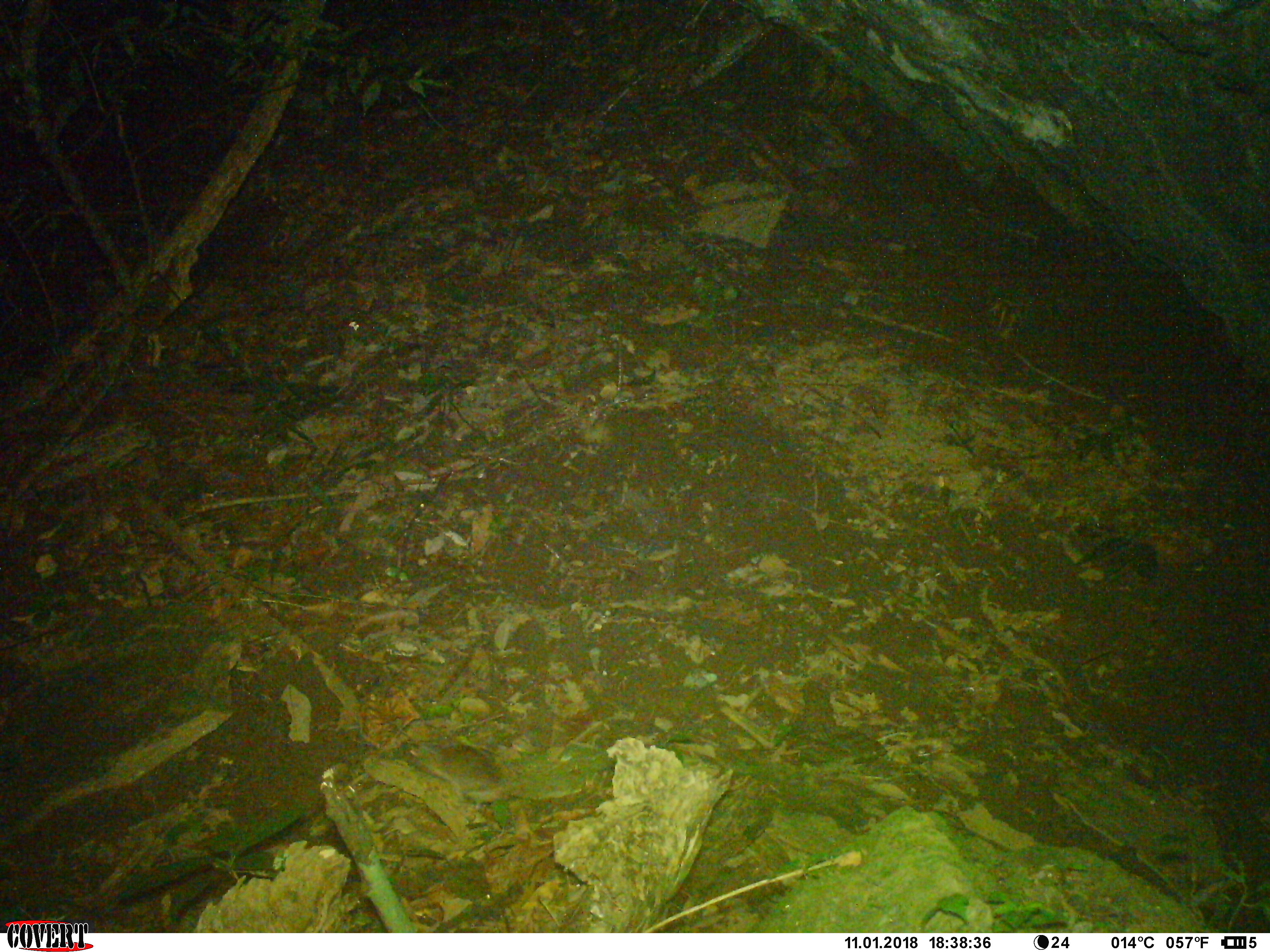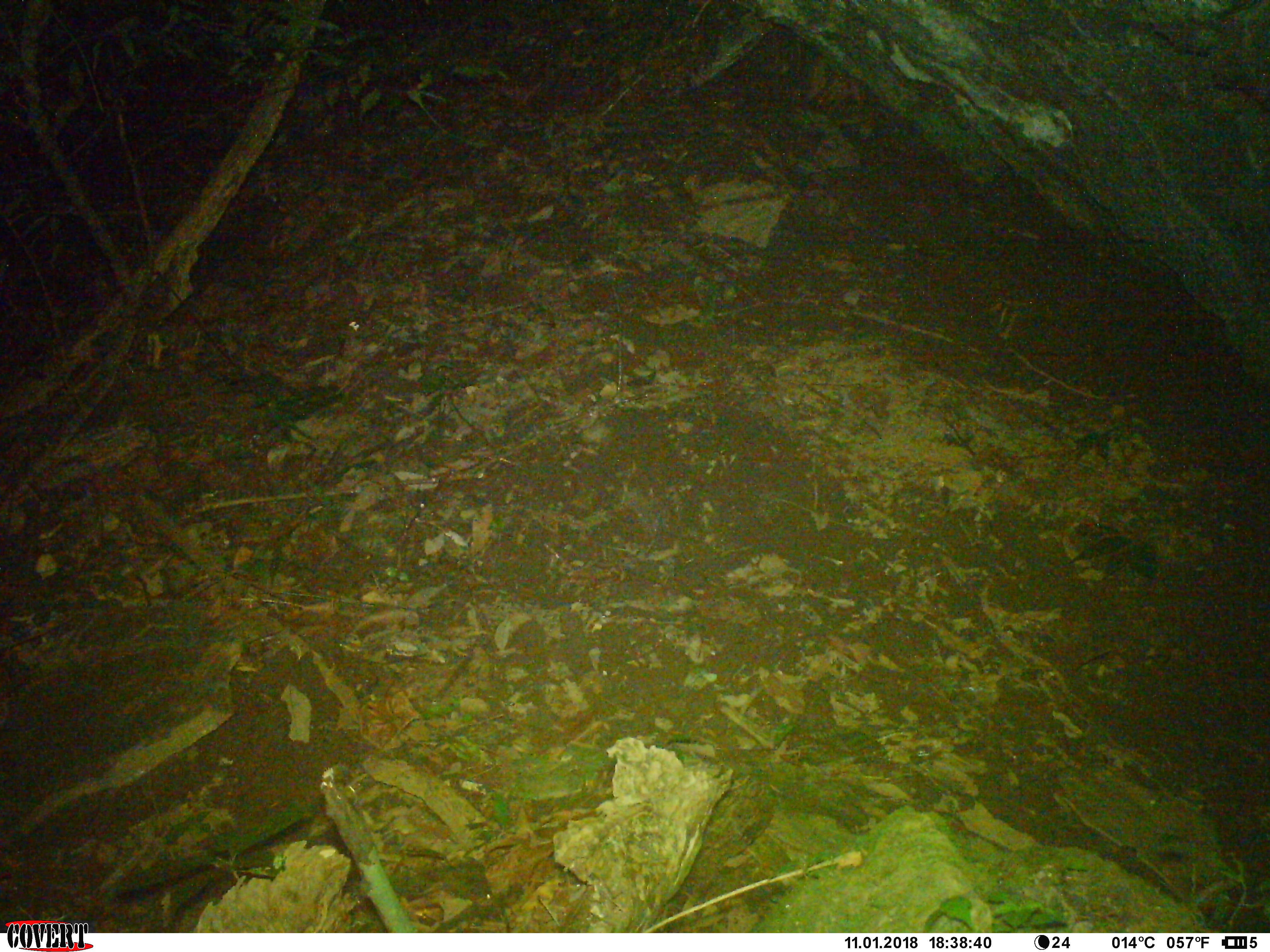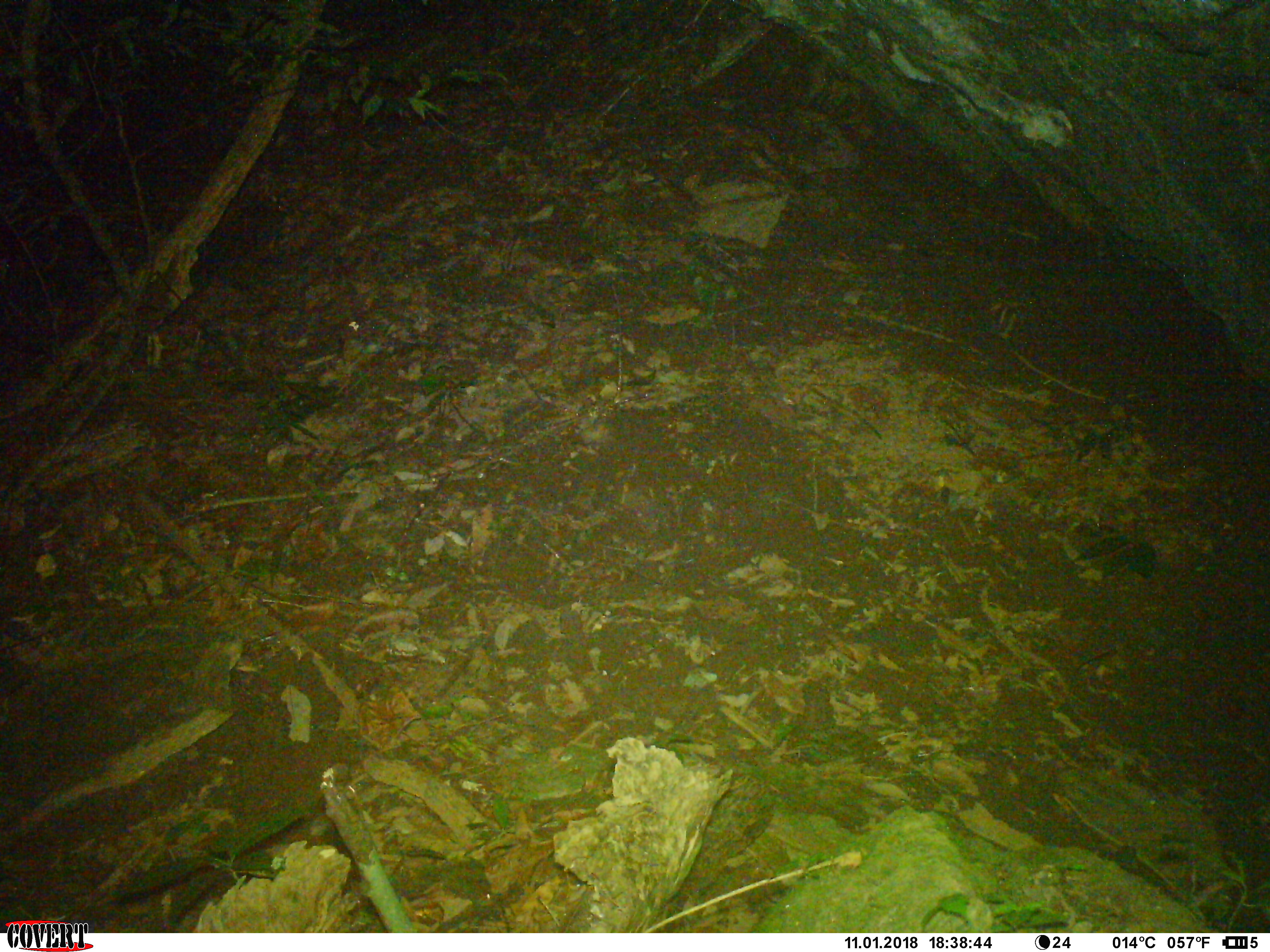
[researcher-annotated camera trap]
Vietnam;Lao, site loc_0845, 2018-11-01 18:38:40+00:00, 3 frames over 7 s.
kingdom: Animalia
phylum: Chordata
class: Mammalia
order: Rodentia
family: Muridae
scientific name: Muridae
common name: old-world mice and rats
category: unidentified murid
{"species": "unidentified murid (old-world mice and rats) (Muridae)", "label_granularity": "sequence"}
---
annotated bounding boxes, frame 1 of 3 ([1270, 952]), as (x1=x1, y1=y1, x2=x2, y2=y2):
unidentified murid: (x1=408, y1=743, x2=510, y2=810)